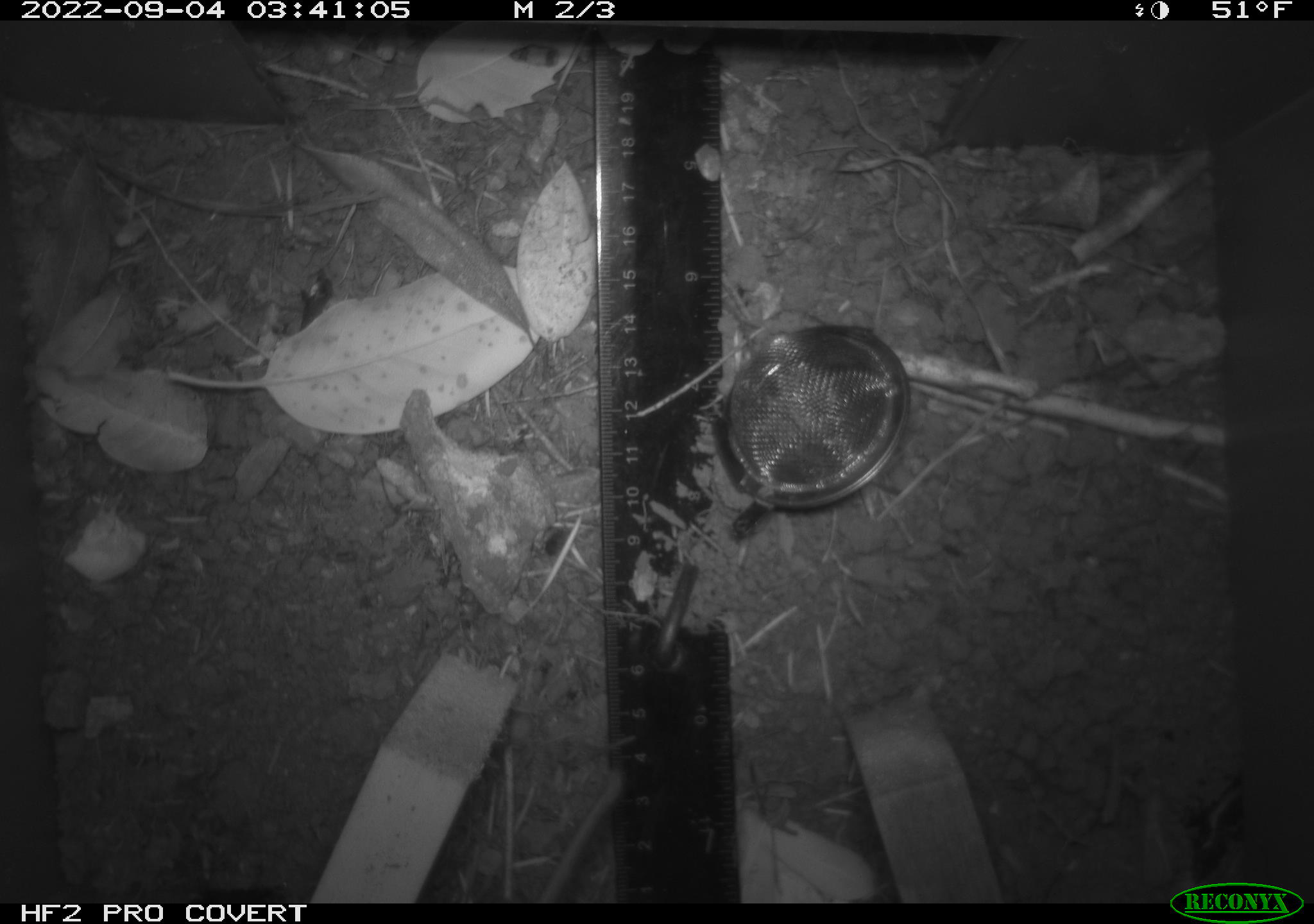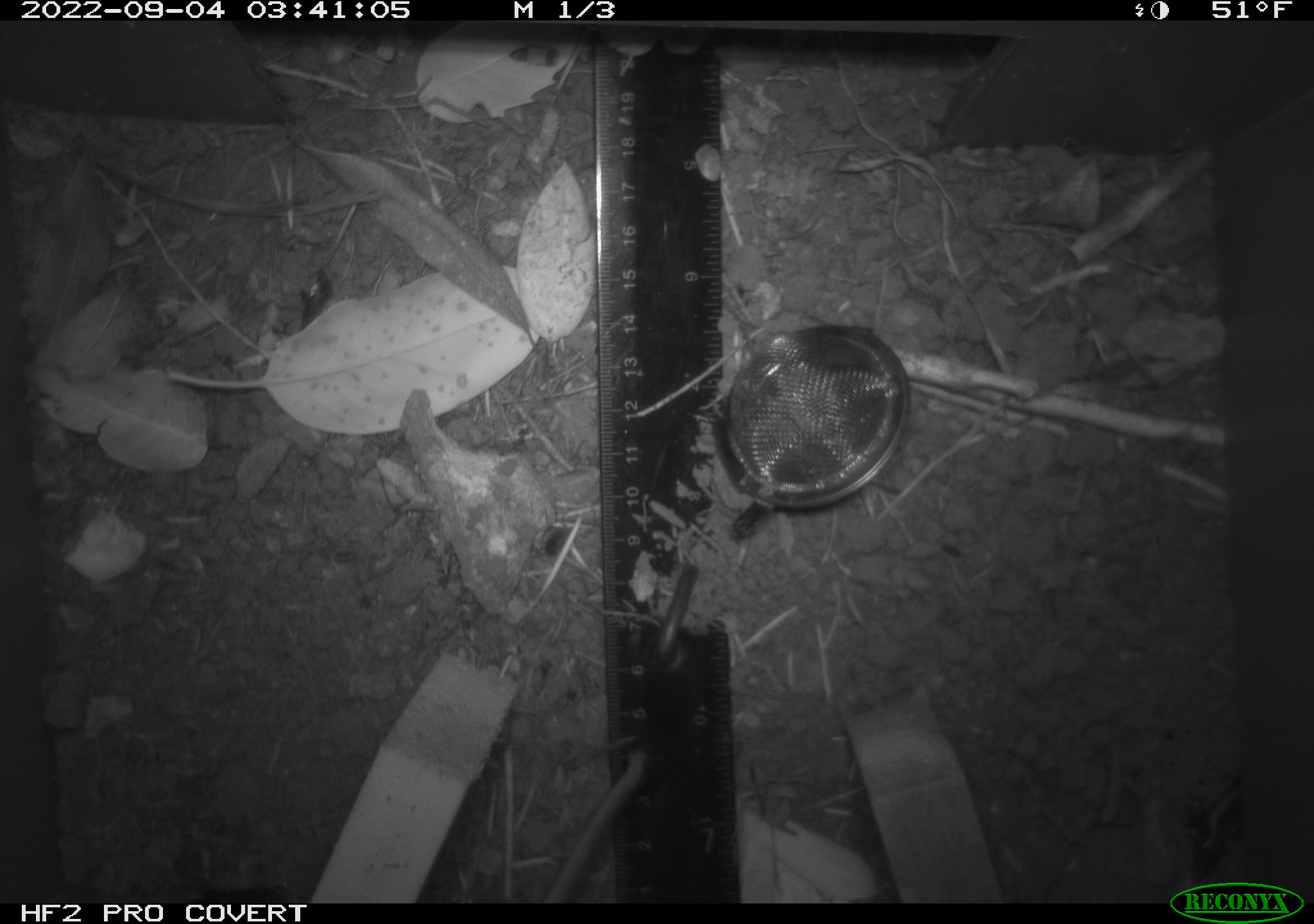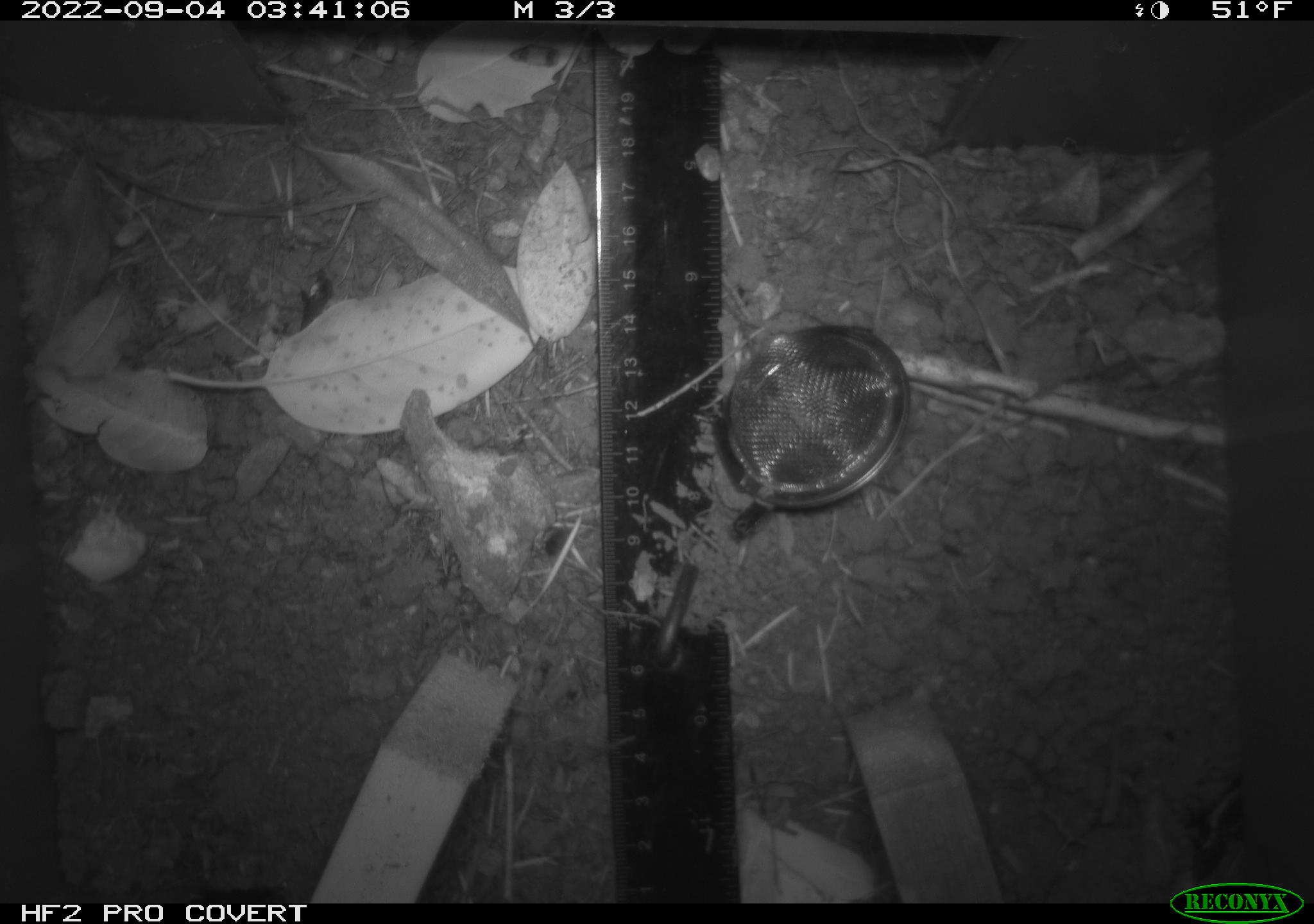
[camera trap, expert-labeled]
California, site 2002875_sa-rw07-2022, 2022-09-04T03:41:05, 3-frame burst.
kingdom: Animalia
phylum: Chordata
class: Mammalia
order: Rodentia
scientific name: Rodentia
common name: mouse species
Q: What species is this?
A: Mouse species (Rodentia).